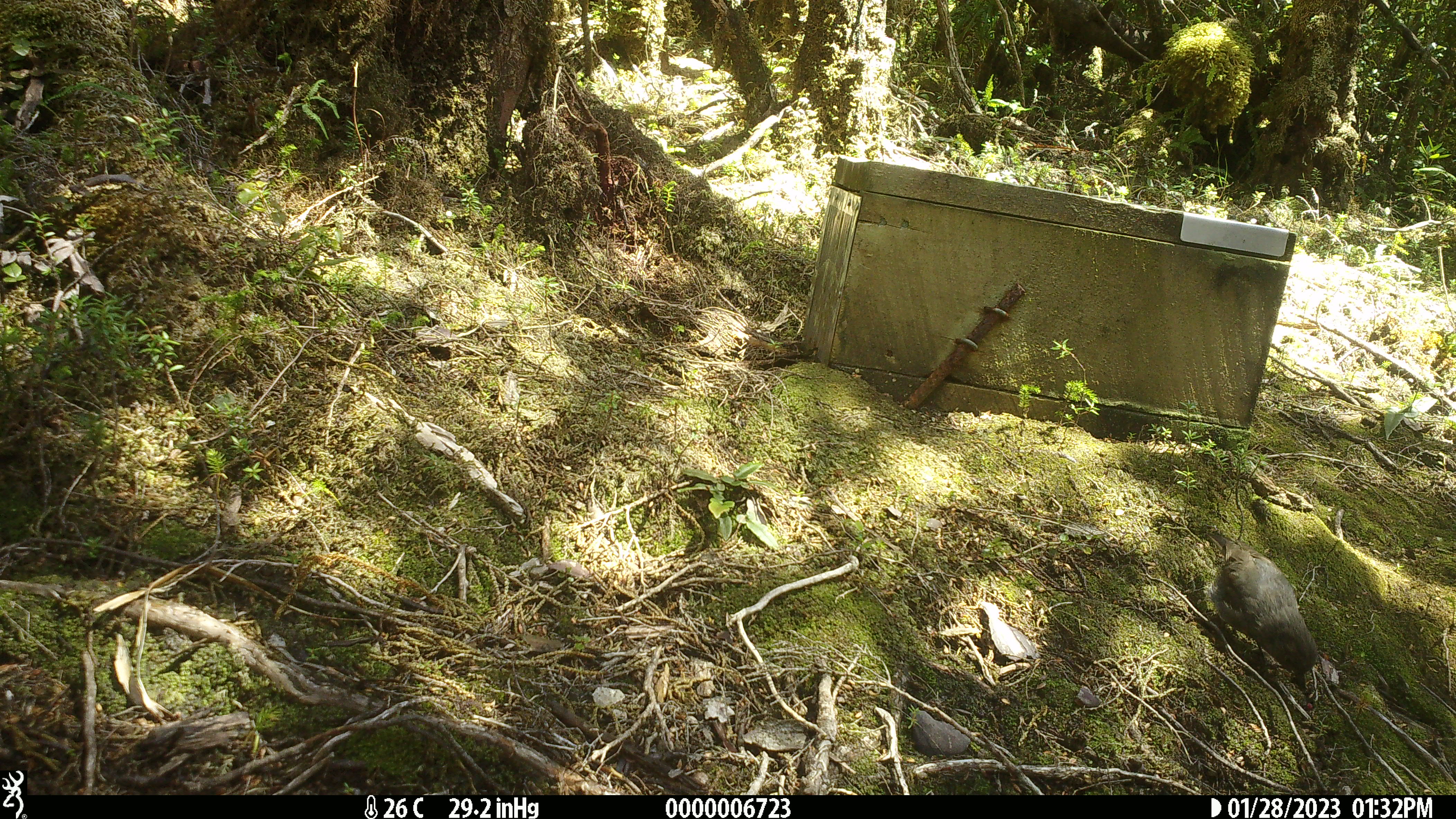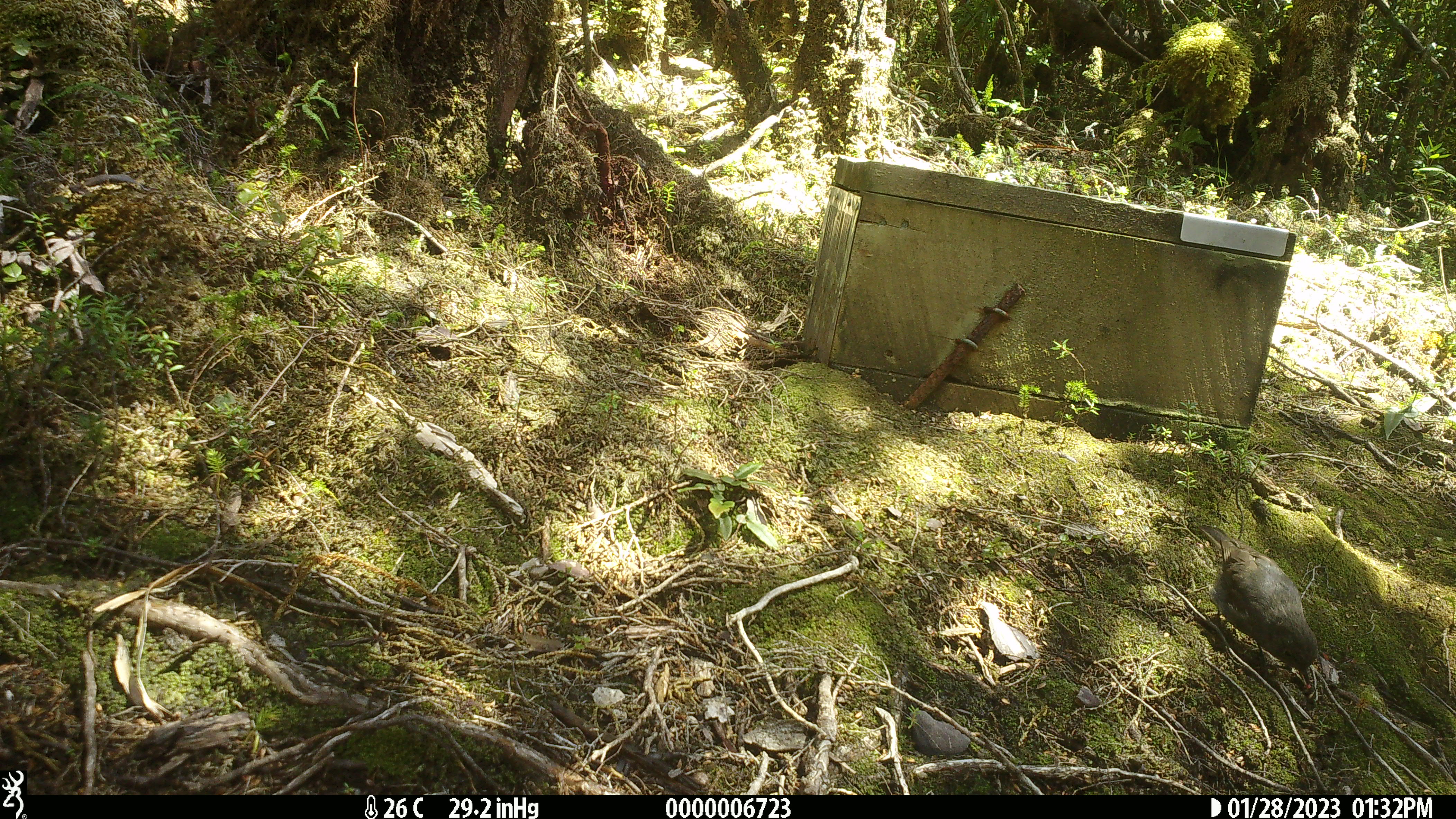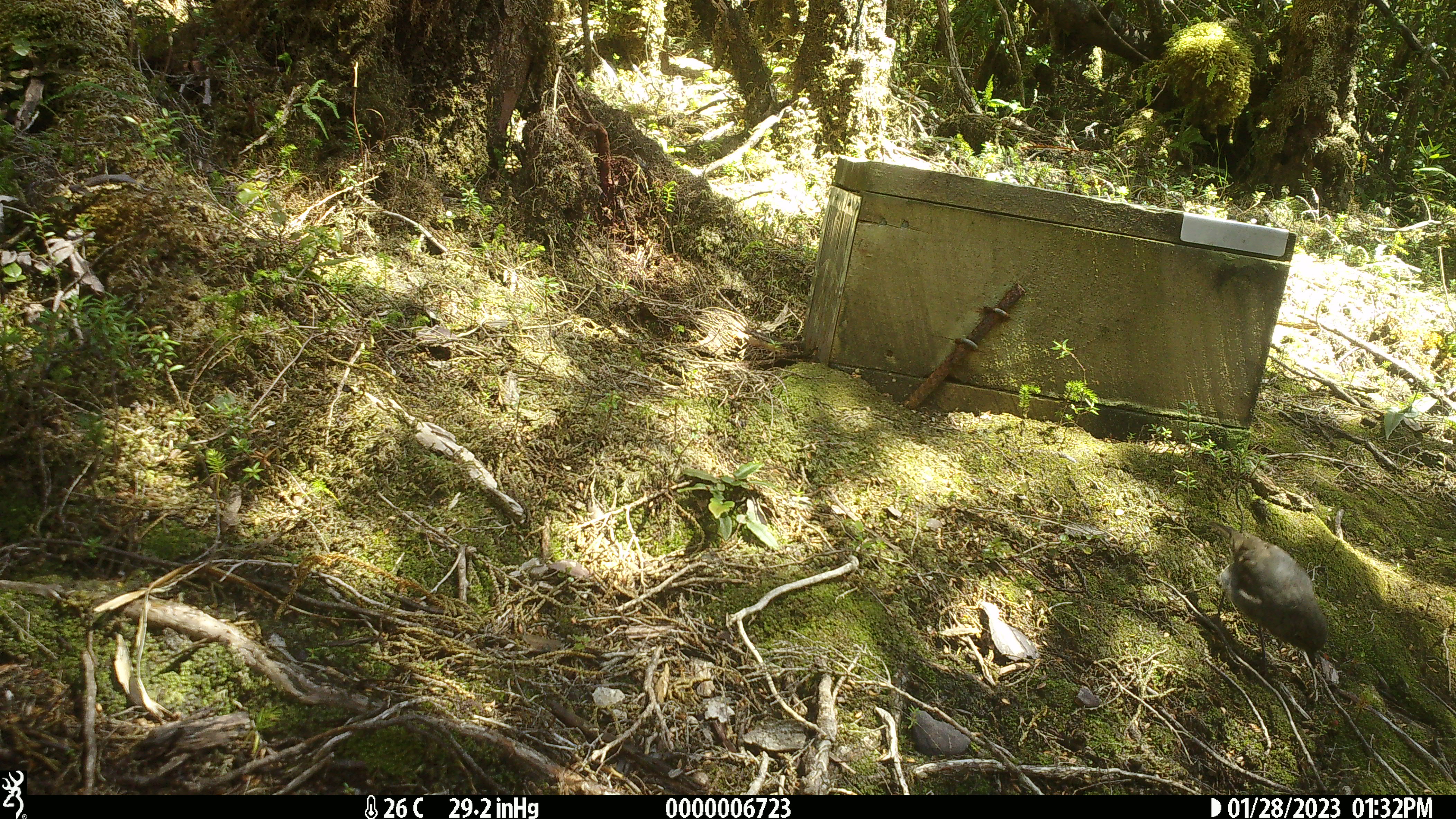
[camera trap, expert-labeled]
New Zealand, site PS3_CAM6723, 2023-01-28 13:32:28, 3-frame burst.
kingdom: Animalia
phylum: Chordata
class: Aves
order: Passeriformes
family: Petroicidae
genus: Petroica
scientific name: Petroica australis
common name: new zealand robin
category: robin